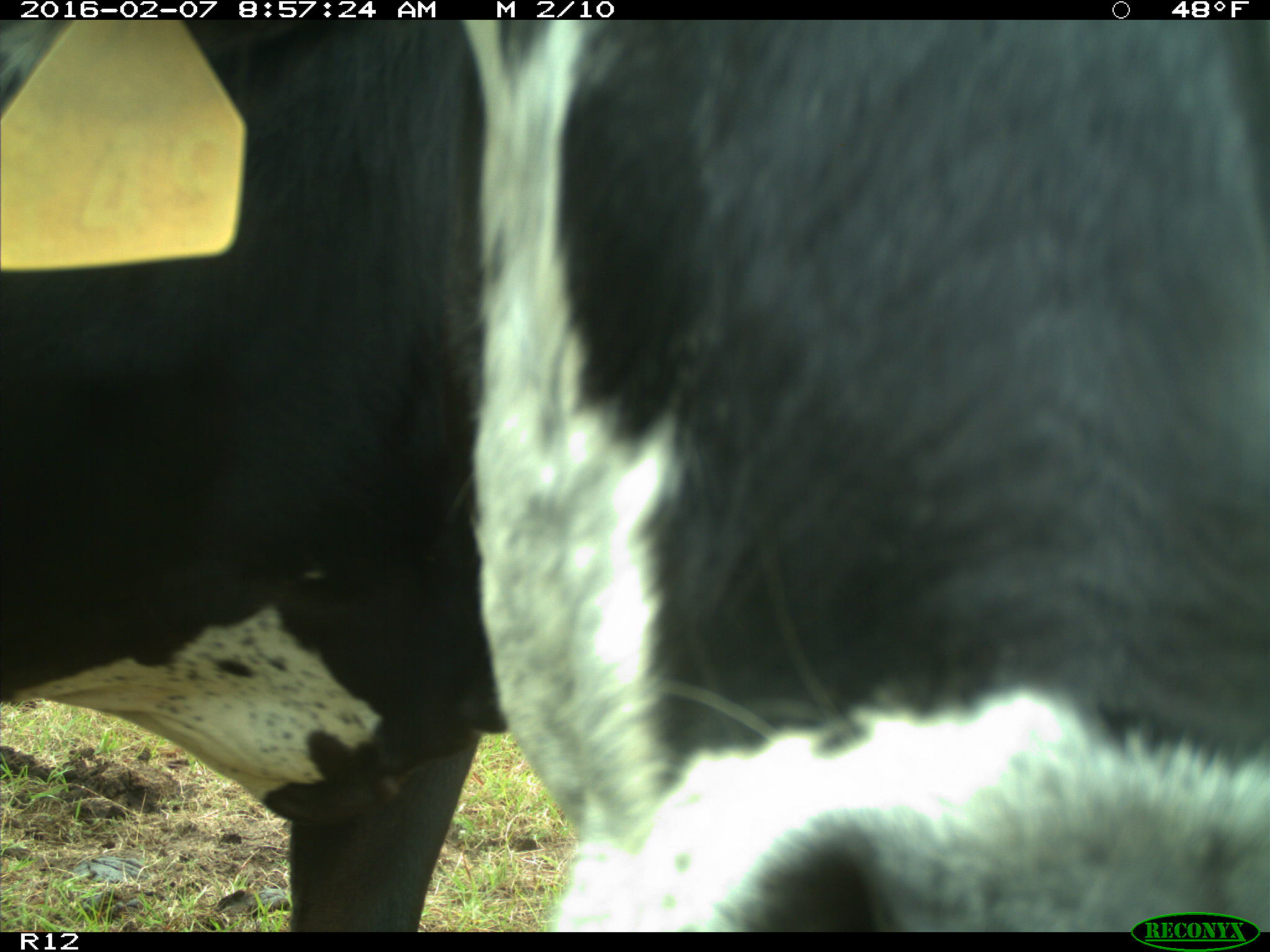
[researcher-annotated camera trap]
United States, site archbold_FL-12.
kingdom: Animalia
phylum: Chordata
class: Mammalia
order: Artiodactyla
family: Bovidae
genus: Bos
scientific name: Bos taurus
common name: domestic cow